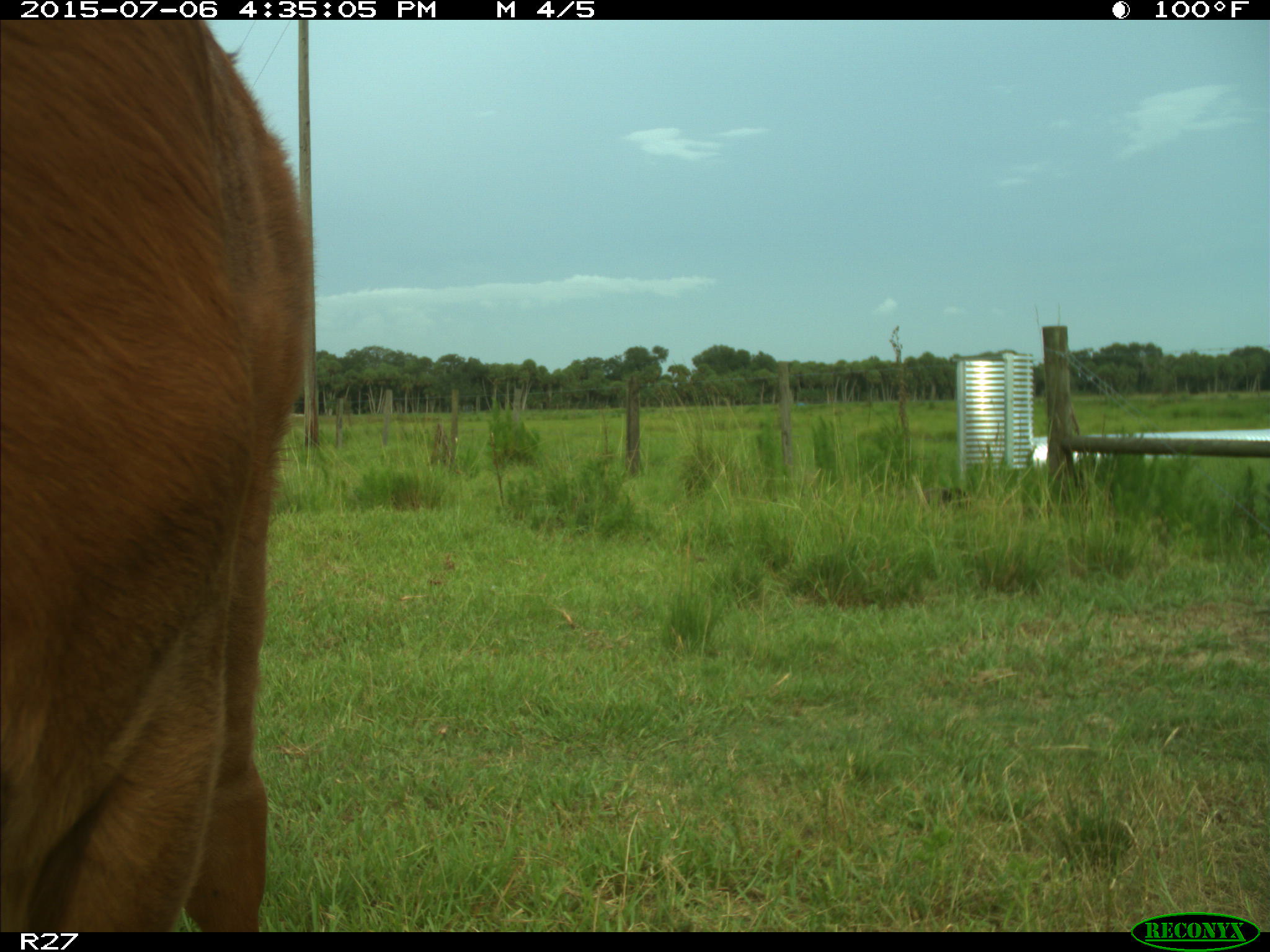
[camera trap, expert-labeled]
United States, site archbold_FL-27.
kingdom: Animalia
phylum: Chordata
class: Mammalia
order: Artiodactyla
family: Bovidae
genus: Bos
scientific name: Bos taurus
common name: domestic cow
Bos taurus (domestic cow).